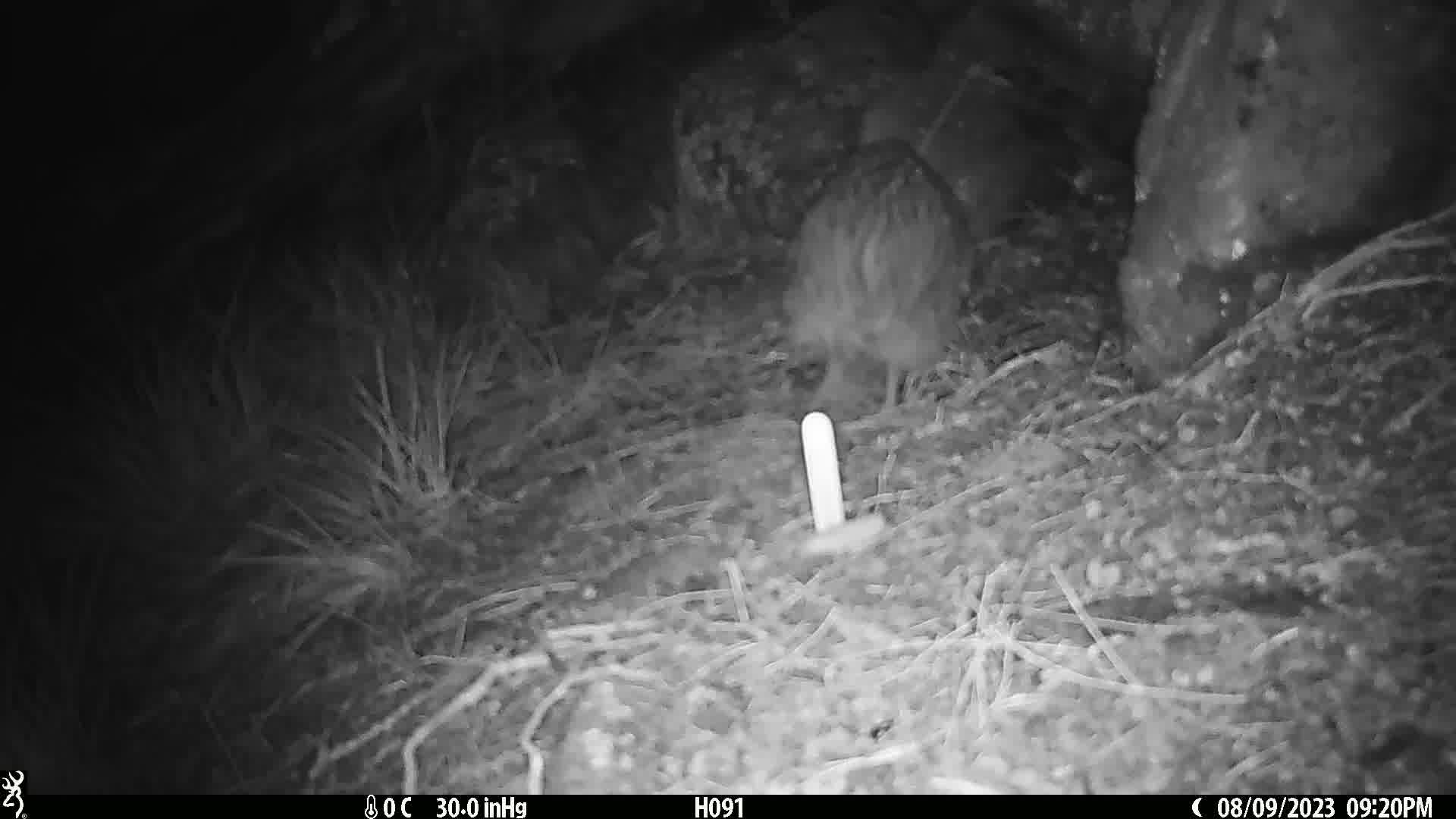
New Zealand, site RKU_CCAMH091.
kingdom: Animalia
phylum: Chordata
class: Aves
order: Apterygiformes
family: Apterygidae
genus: Apteryx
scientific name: Apteryx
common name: kiwi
Kiwi (Apteryx).